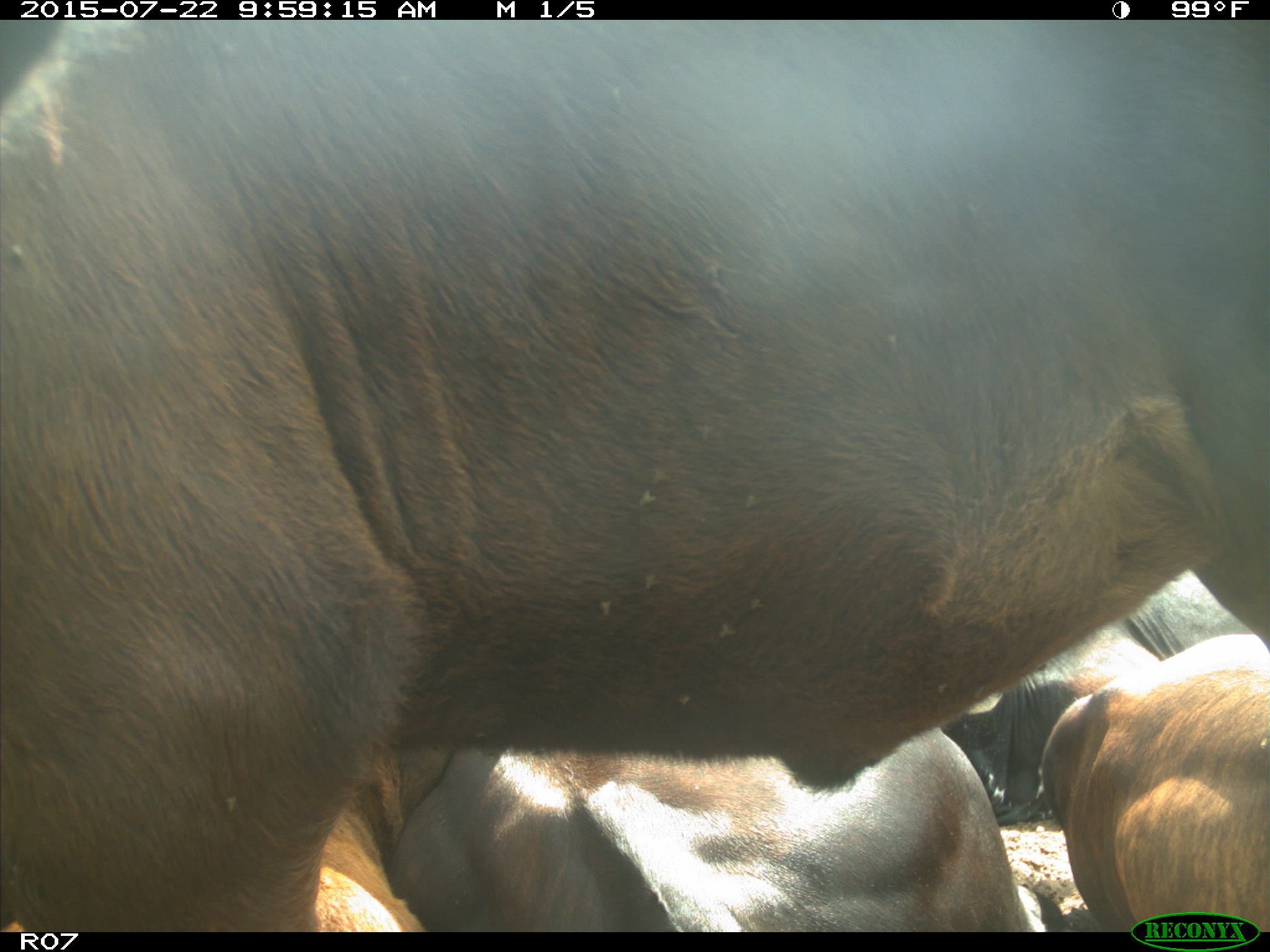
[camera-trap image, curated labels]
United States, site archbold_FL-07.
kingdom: Animalia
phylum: Chordata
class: Mammalia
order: Artiodactyla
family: Cervidae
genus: Odocoileus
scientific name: Odocoileus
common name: deer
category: unidentified deer